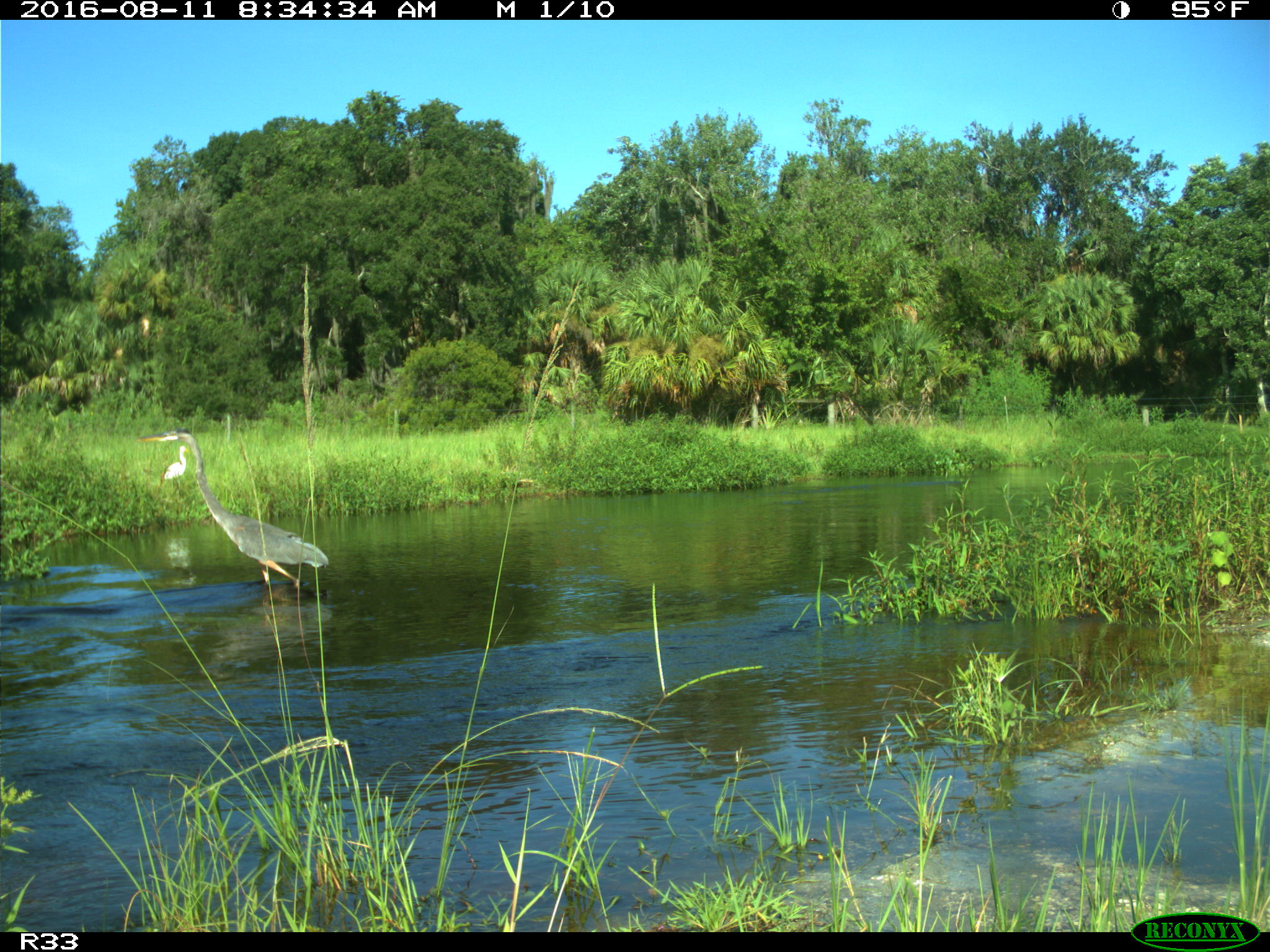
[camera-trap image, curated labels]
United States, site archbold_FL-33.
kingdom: Animalia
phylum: Chordata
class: Aves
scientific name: Aves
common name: birds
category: unidentified bird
Unidentified bird (birds) (Aves).